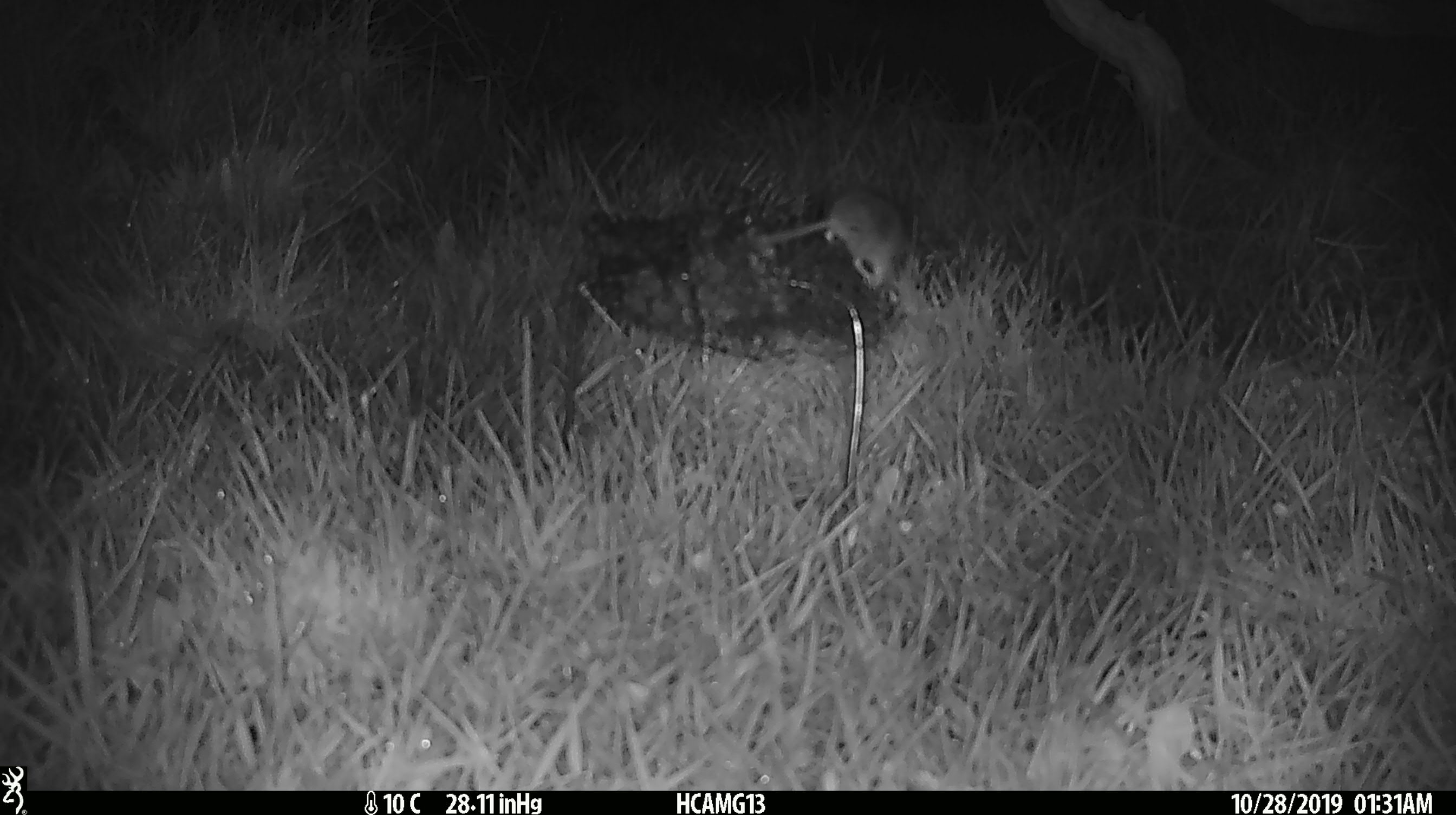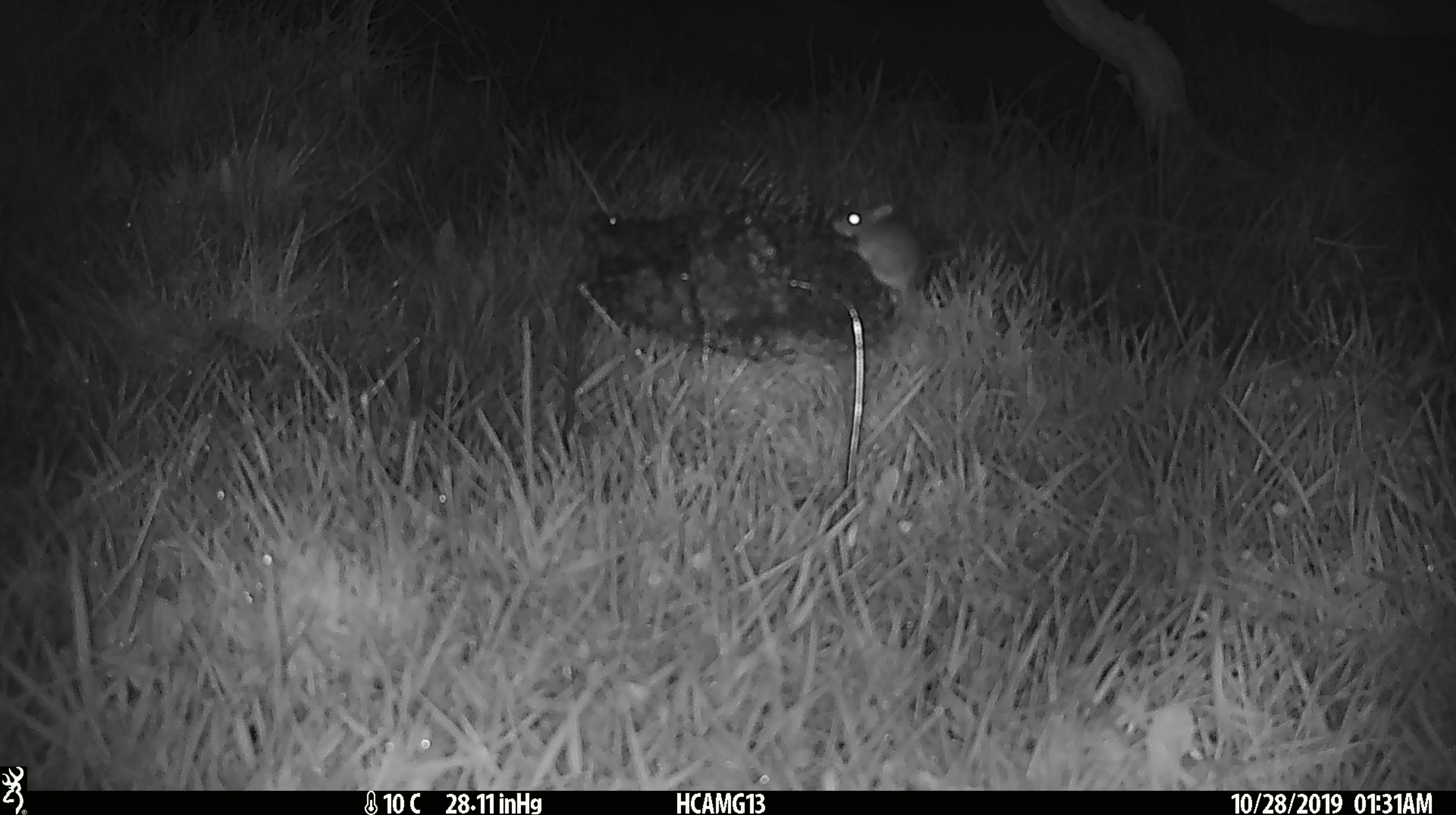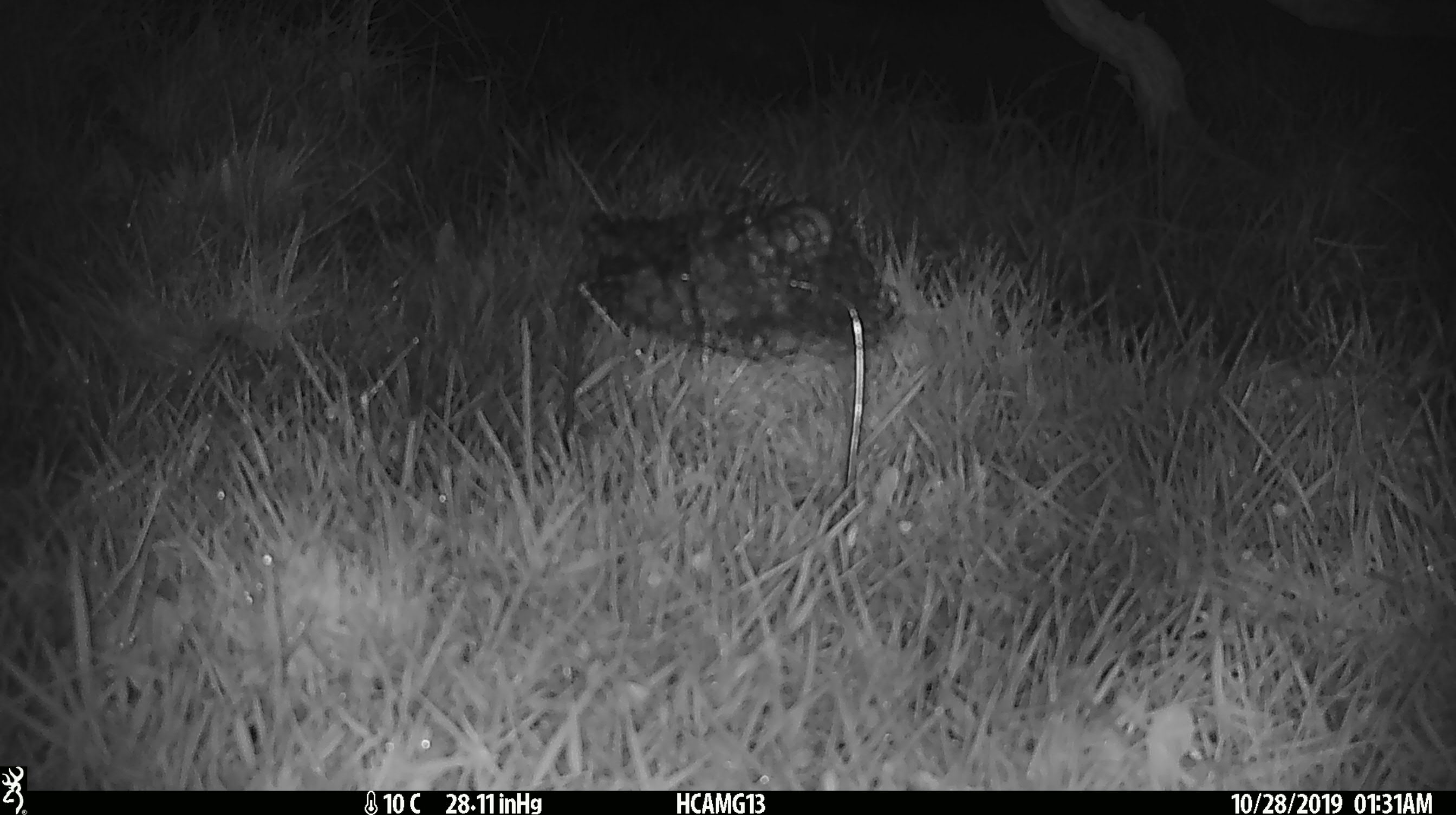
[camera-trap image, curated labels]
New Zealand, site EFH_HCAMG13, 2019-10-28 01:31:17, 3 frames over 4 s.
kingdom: Animalia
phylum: Chordata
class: Mammalia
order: Rodentia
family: Muridae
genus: Mus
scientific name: Mus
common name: mouse